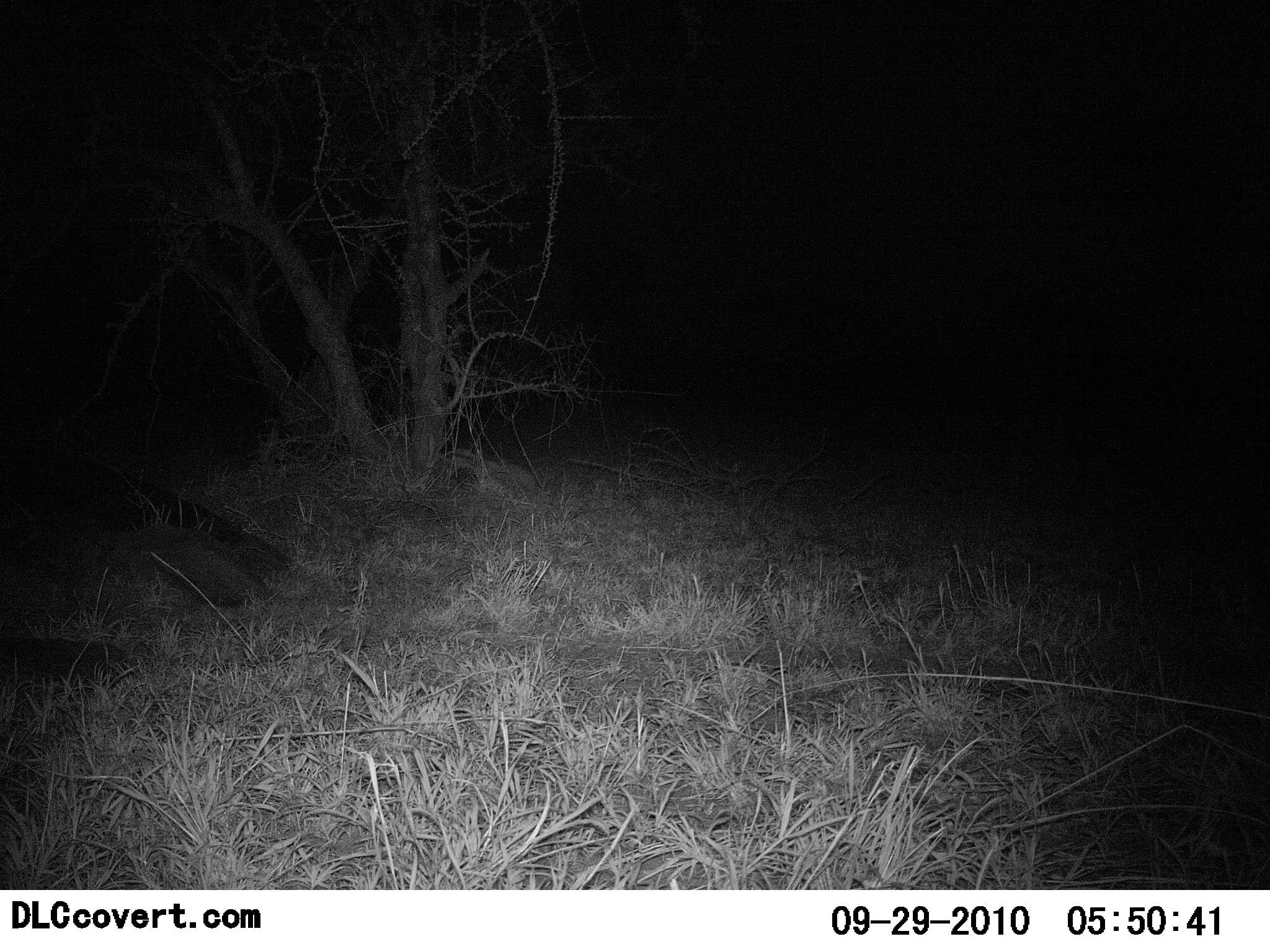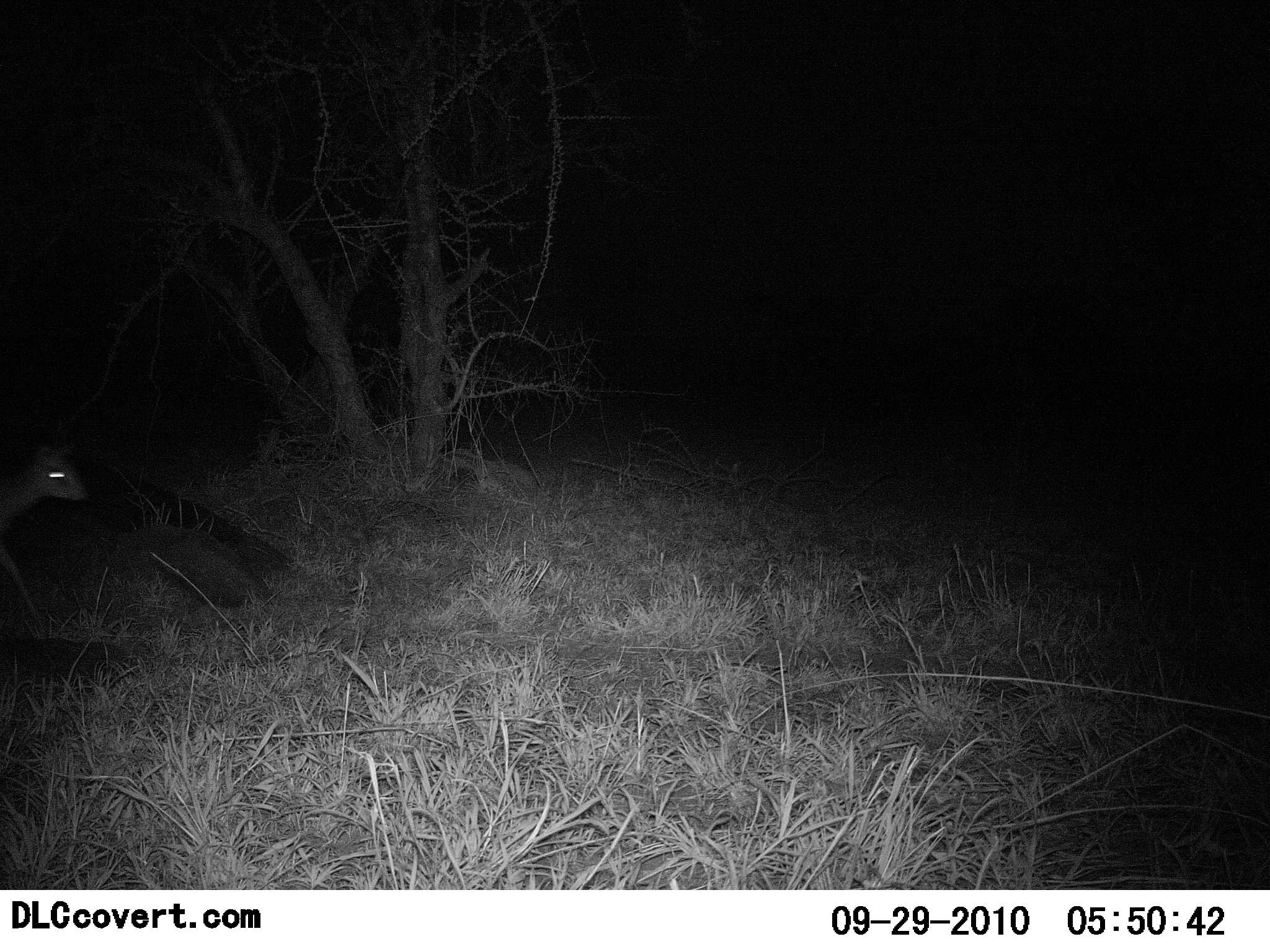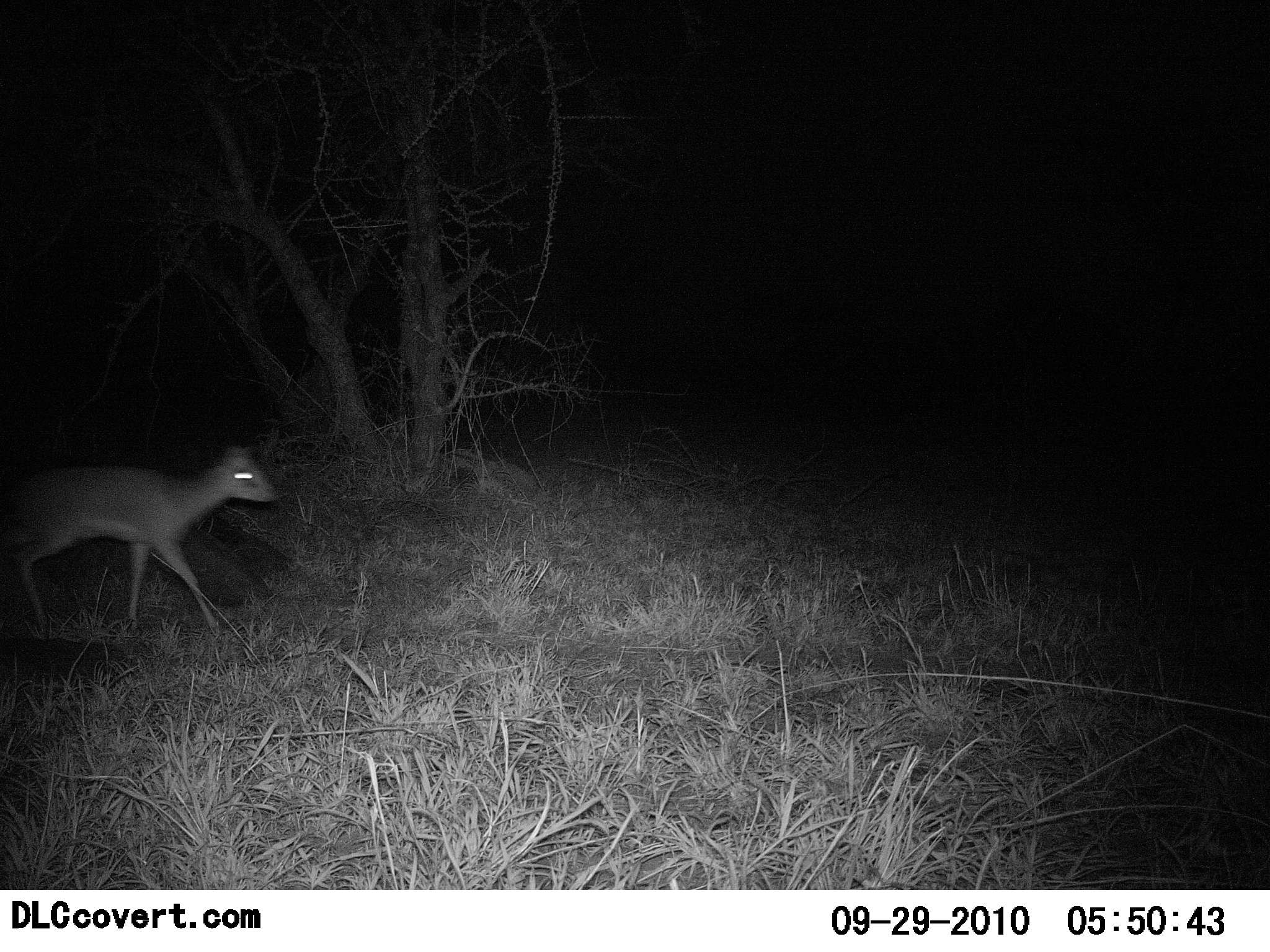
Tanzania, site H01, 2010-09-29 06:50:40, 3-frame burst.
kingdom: Animalia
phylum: Chordata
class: Mammalia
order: Artiodactyla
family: Bovidae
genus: Madoqua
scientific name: Madoqua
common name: dikdik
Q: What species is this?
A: Dikdik (Madoqua).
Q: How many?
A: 1.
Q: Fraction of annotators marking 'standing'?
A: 0%.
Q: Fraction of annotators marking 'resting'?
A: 0%.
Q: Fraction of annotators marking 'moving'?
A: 100%.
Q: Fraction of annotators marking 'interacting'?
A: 0%.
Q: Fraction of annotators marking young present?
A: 0%.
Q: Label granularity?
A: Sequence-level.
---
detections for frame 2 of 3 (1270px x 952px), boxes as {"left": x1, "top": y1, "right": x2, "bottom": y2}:
animal: {"left": 0, "top": 447, "right": 86, "bottom": 634}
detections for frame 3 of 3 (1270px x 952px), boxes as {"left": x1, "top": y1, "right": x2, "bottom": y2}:
animal: {"left": 0, "top": 444, "right": 279, "bottom": 637}